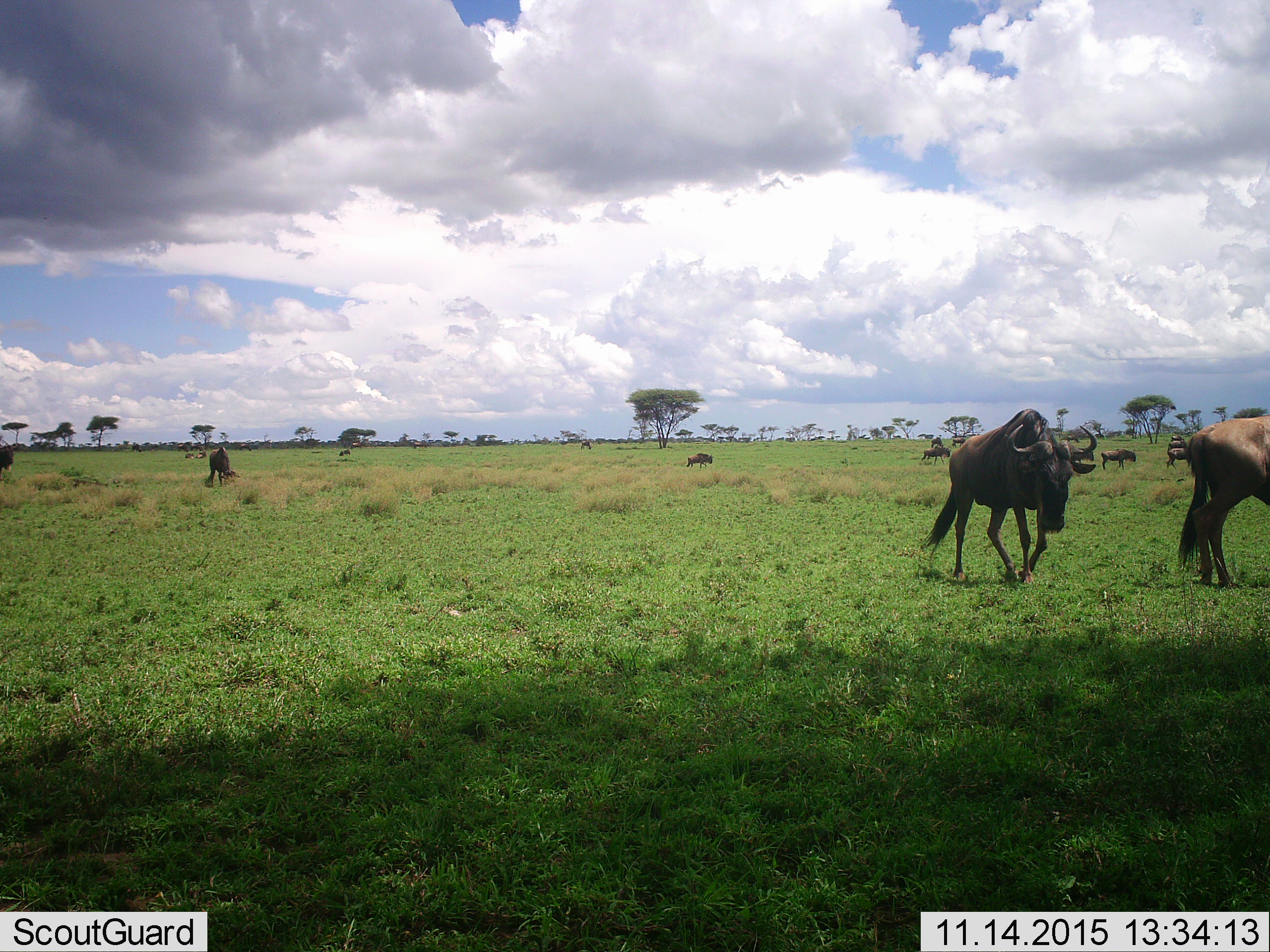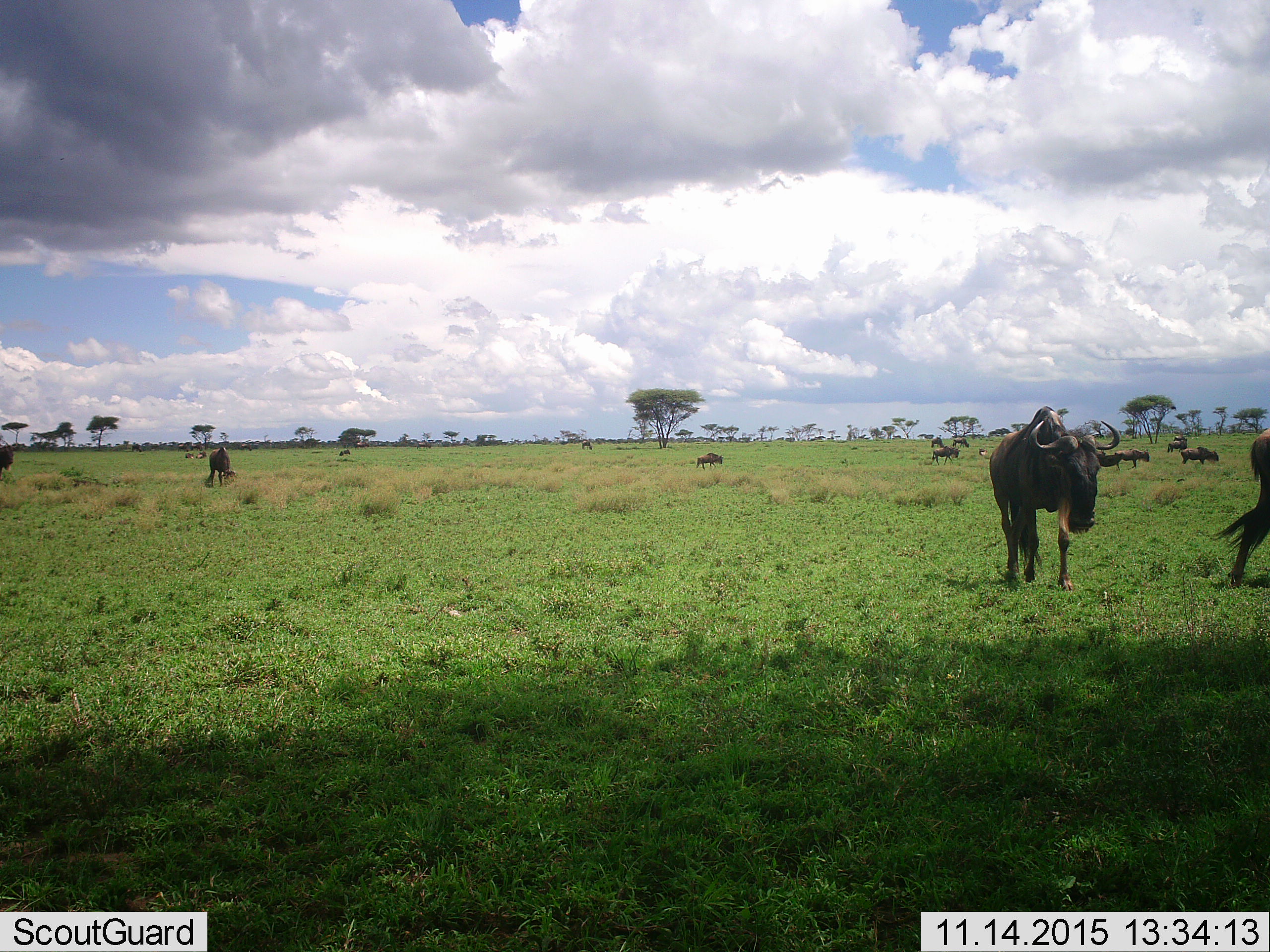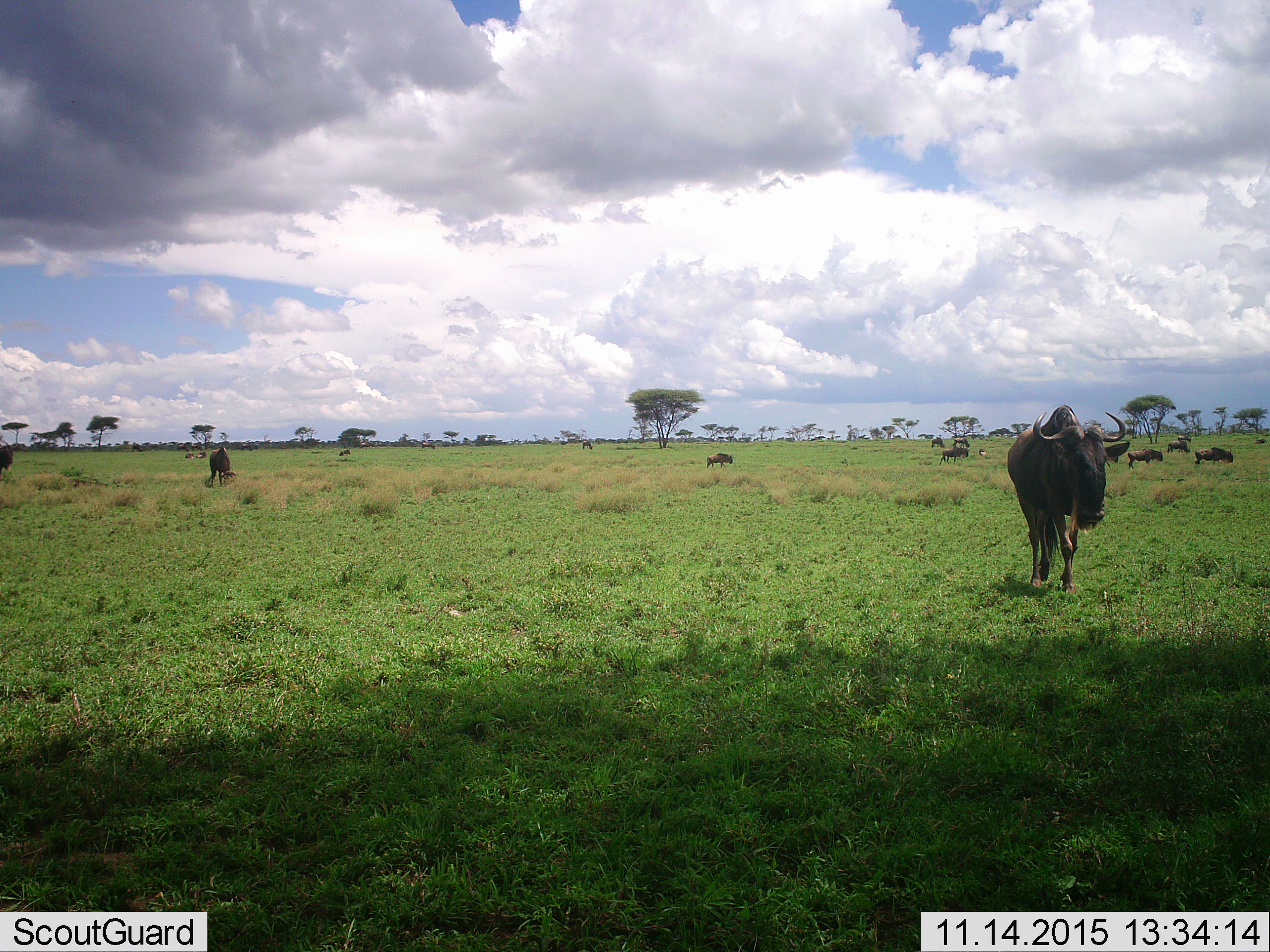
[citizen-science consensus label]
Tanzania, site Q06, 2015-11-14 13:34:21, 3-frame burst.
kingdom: Animalia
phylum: Chordata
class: Mammalia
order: Artiodactyla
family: Bovidae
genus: Connochaetes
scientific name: Connochaetes taurinus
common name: blue wildebeest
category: wildebeest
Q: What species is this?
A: Wildebeest (blue wildebeest) (Connochaetes taurinus).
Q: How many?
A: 11-50.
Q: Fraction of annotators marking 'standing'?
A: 14%.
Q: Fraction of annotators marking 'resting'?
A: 0%.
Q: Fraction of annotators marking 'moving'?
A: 100%.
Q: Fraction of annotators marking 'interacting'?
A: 0%.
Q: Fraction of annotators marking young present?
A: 0%.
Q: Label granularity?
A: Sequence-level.